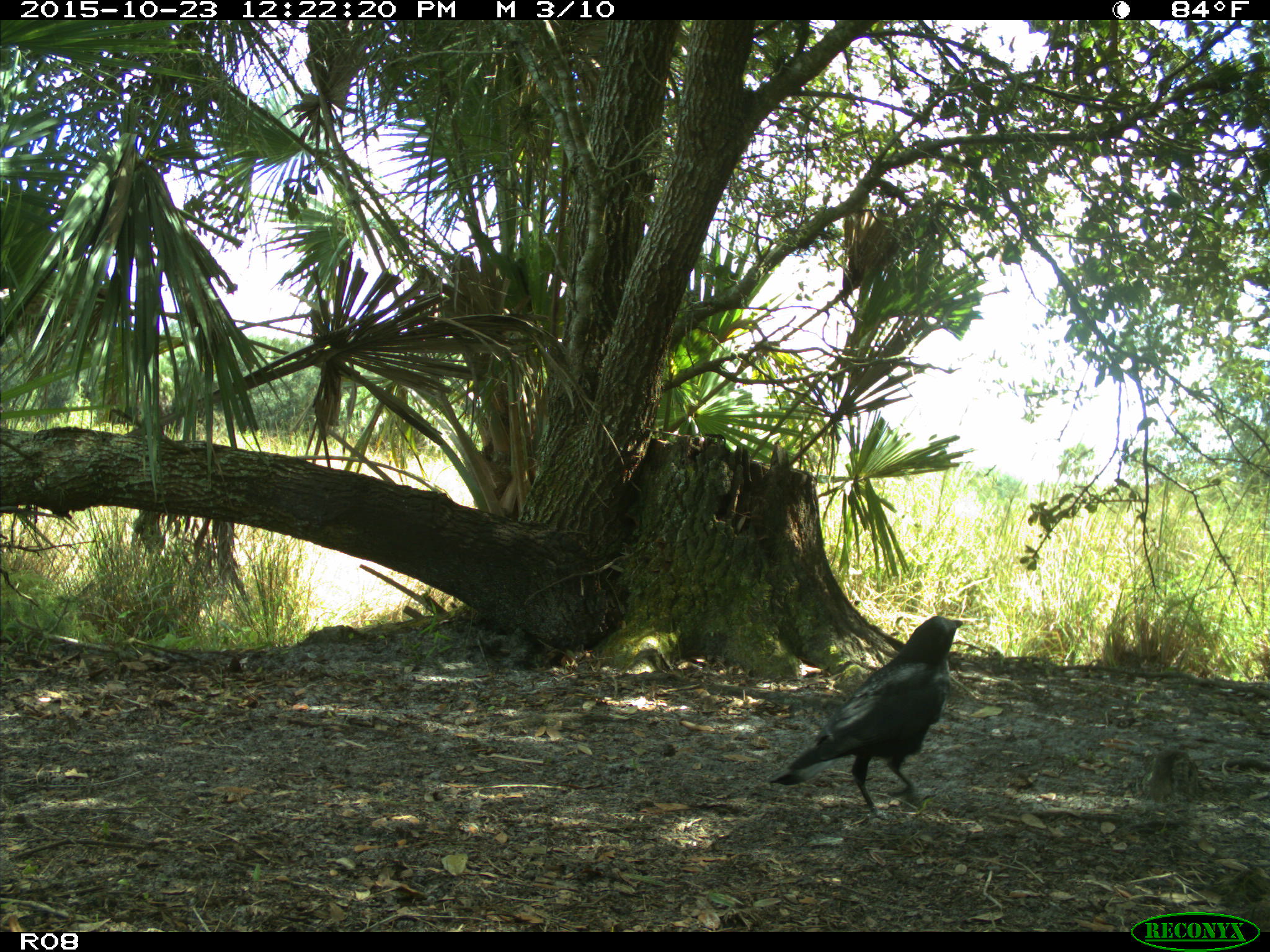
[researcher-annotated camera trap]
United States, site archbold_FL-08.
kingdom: Animalia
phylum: Chordata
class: Aves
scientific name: Aves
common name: birds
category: unidentified bird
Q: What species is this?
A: Unidentified bird (birds) (Aves).